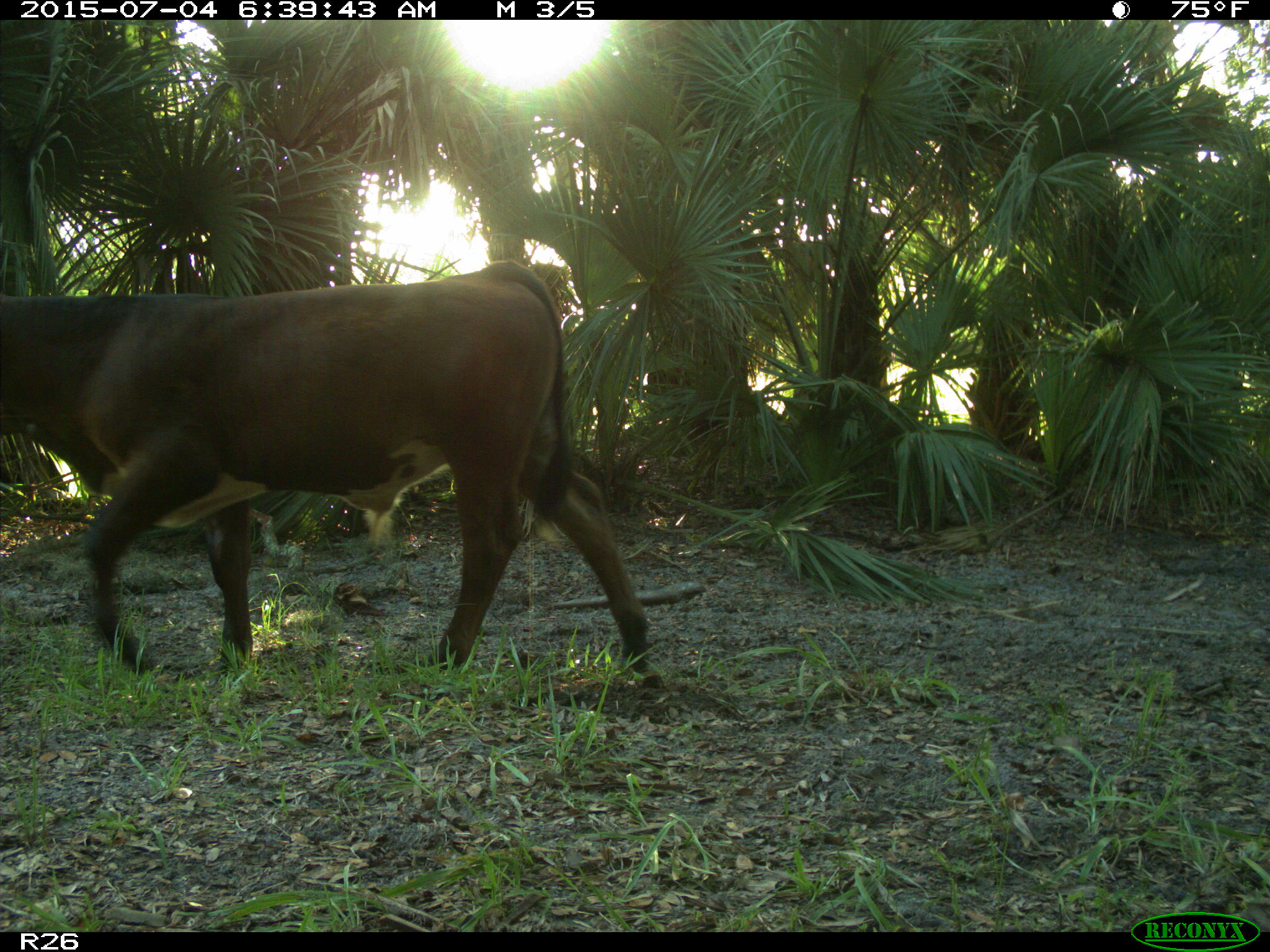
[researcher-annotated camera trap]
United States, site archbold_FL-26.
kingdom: Animalia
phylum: Chordata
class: Mammalia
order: Artiodactyla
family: Bovidae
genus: Bos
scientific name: Bos taurus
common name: domestic cow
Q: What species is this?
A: Bos taurus (domestic cow).